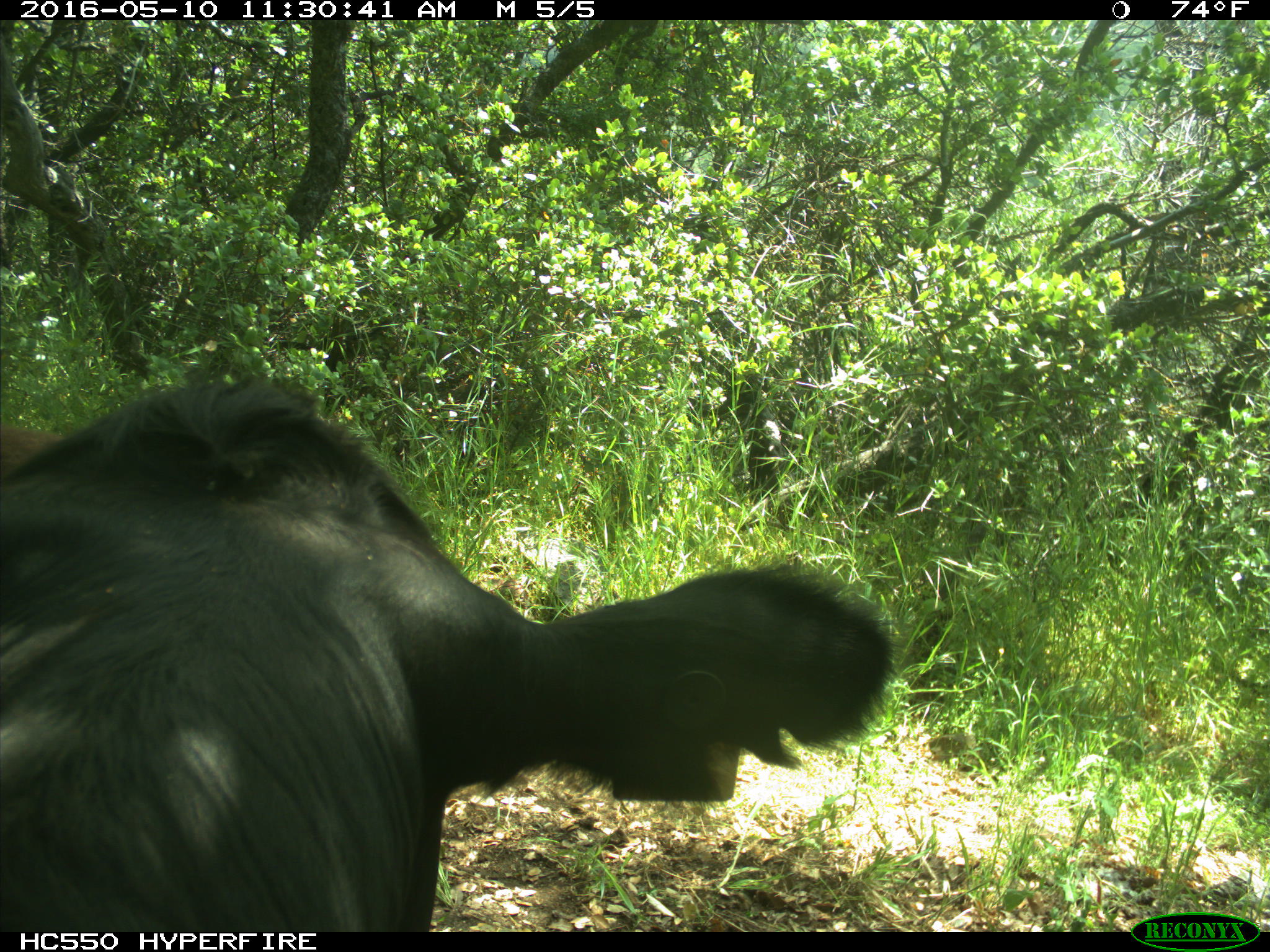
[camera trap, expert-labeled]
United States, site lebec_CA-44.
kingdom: Animalia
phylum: Chordata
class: Mammalia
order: Artiodactyla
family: Bovidae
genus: Bos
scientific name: Bos taurus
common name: domestic cow